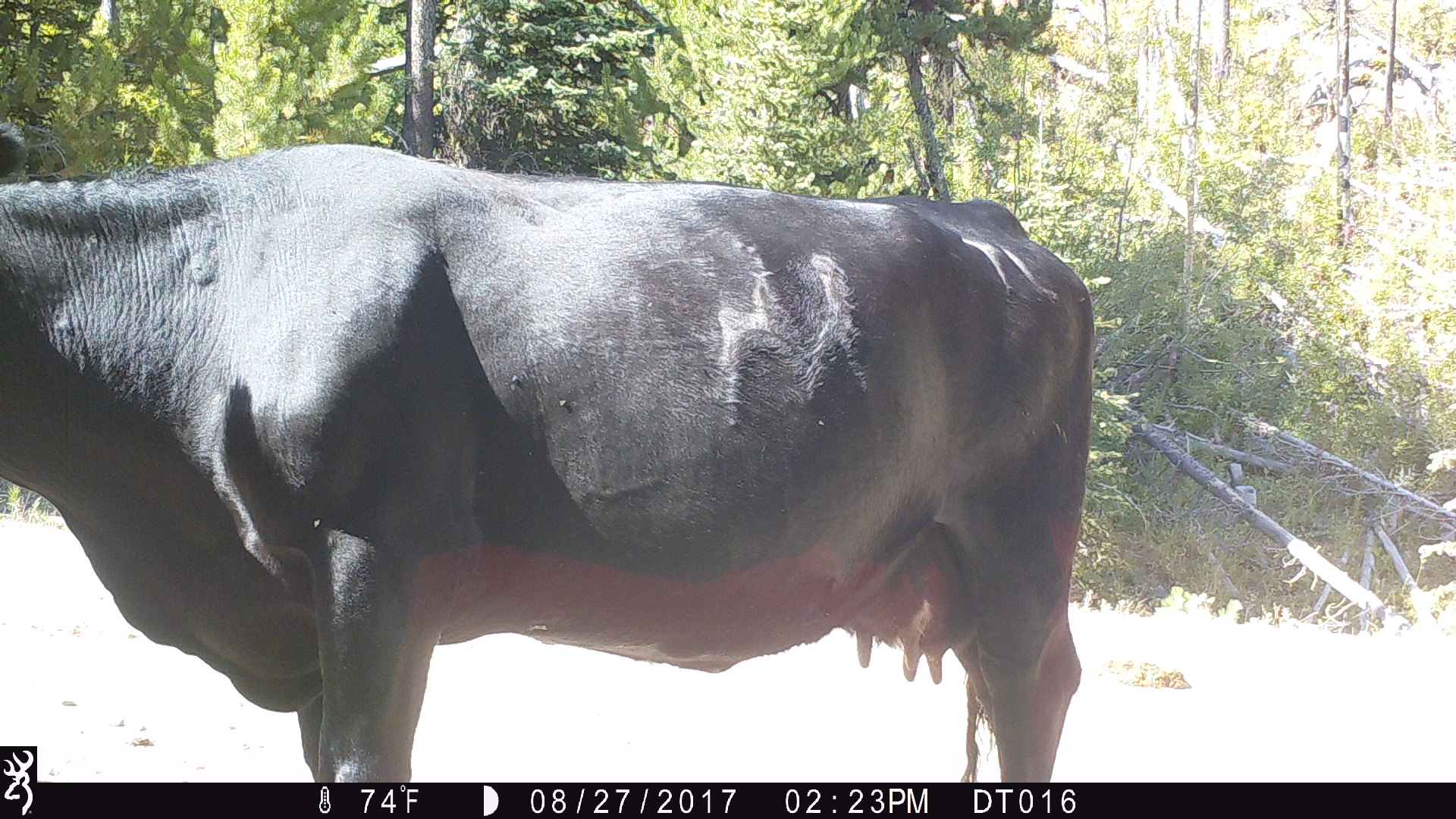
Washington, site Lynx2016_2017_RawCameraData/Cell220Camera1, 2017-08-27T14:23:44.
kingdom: Animalia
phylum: Chordata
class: Mammalia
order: Artiodactyla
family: Bovidae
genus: Bos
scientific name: Bos taurus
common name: domestic cattle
Domestic cattle (Bos taurus). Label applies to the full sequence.